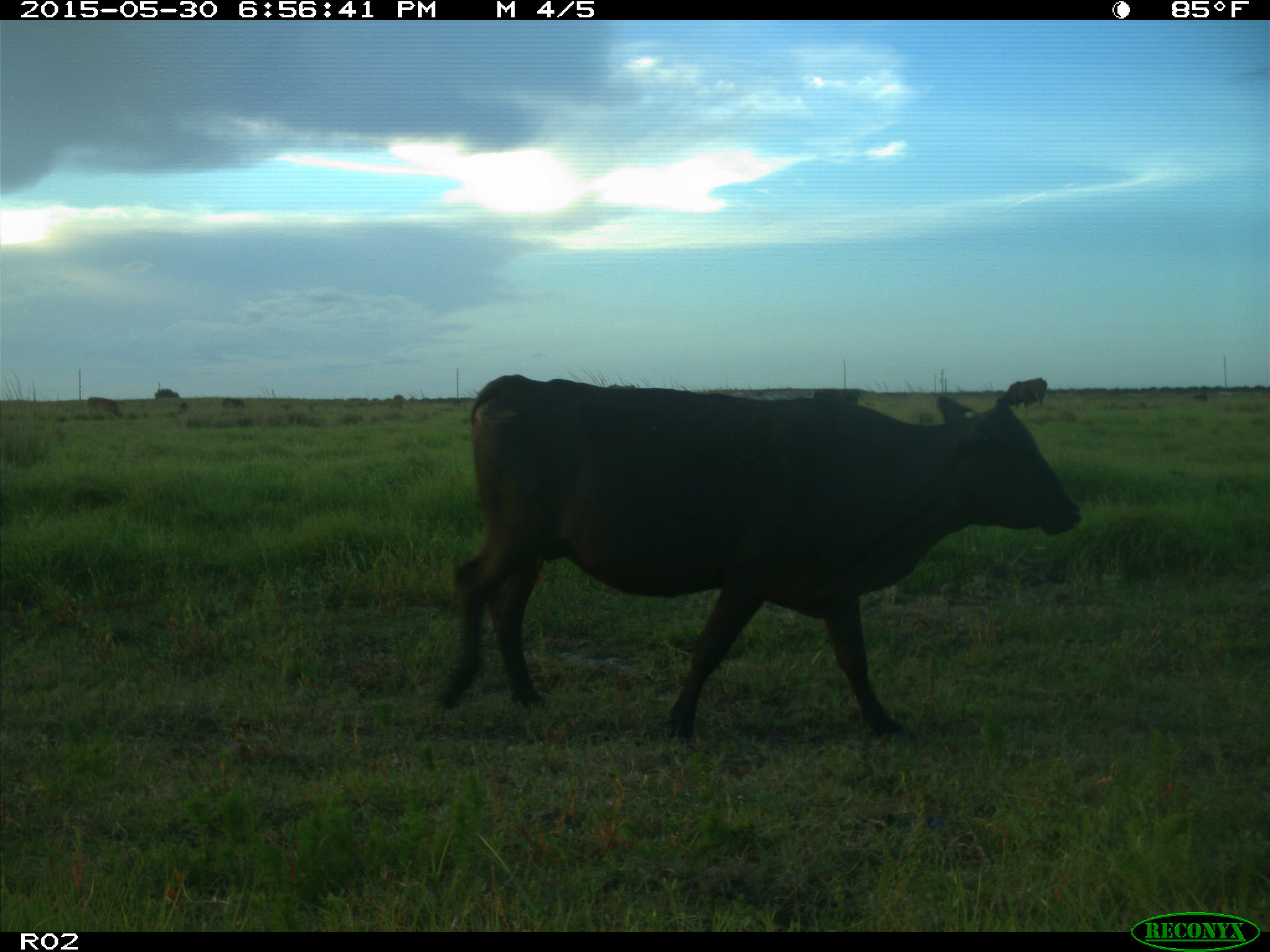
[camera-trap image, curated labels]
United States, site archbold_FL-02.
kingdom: Animalia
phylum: Chordata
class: Mammalia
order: Artiodactyla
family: Bovidae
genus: Bos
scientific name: Bos taurus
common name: domestic cow